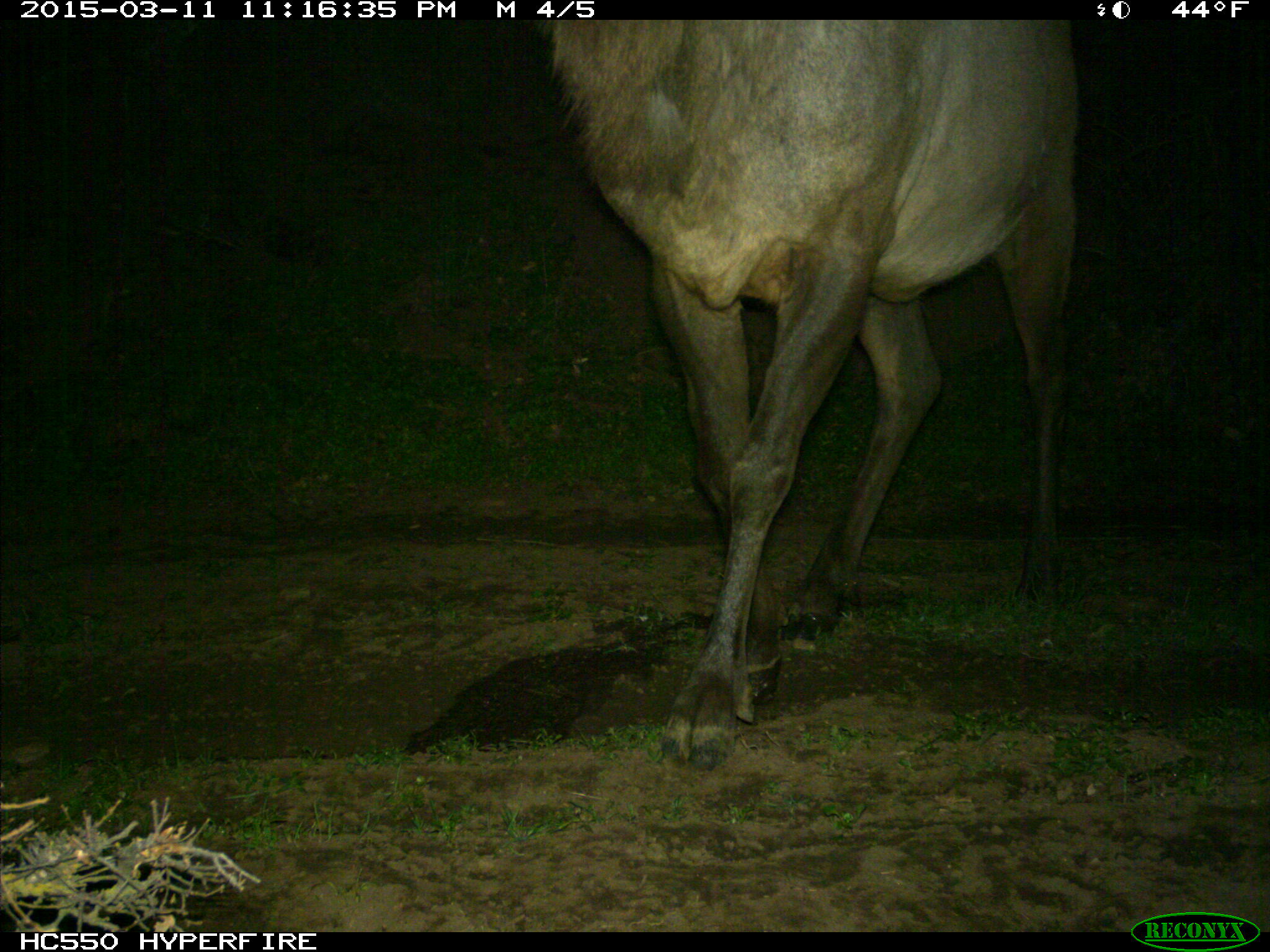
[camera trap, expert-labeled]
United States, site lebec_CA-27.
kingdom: Animalia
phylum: Chordata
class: Mammalia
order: Artiodactyla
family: Cervidae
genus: Cervus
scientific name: Cervus canadensis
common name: elk